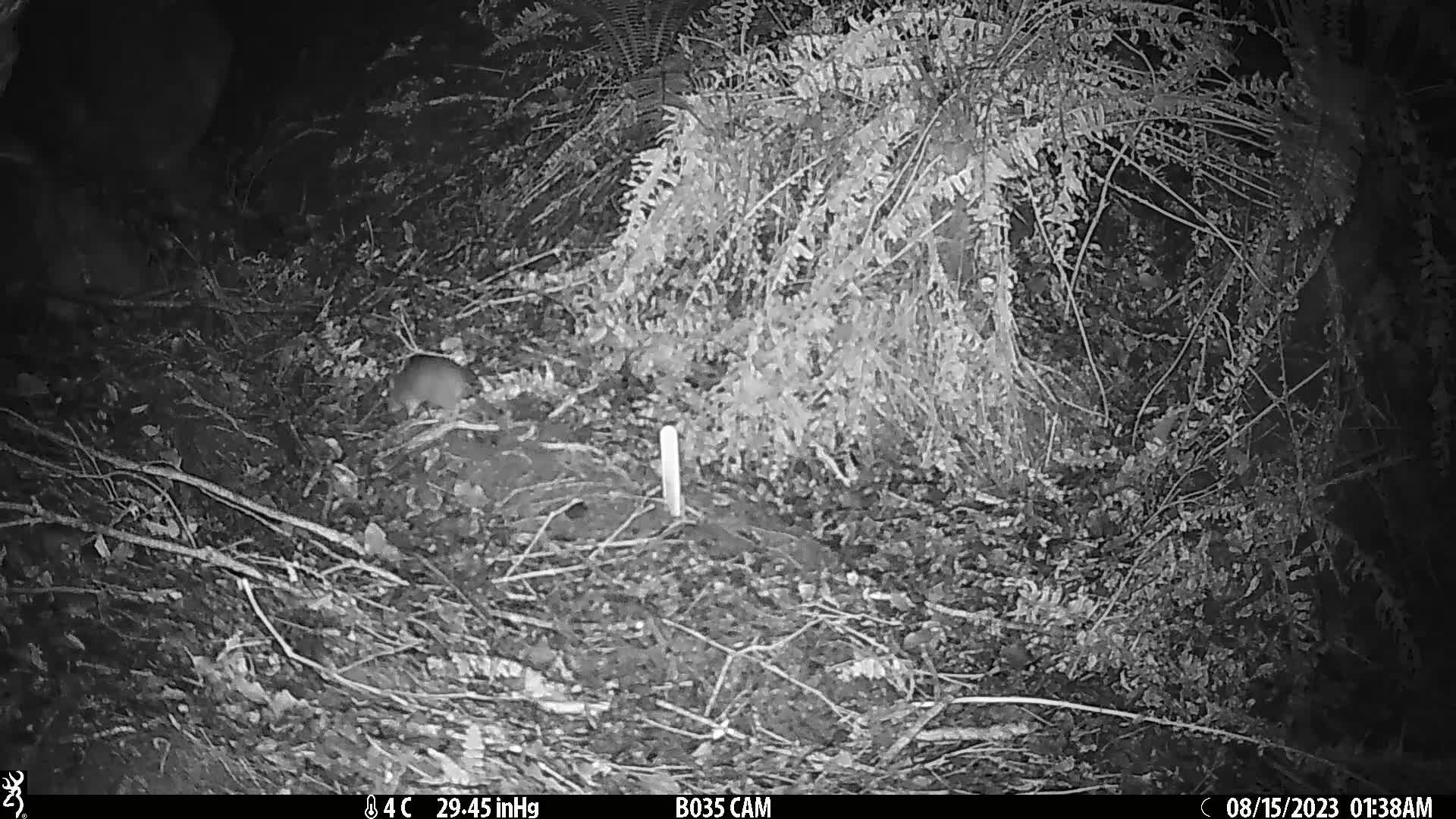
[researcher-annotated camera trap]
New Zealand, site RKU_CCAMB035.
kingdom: Animalia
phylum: Chordata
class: Mammalia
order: Rodentia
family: Muridae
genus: Rattus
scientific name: Rattus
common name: rat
Rat (Rattus).